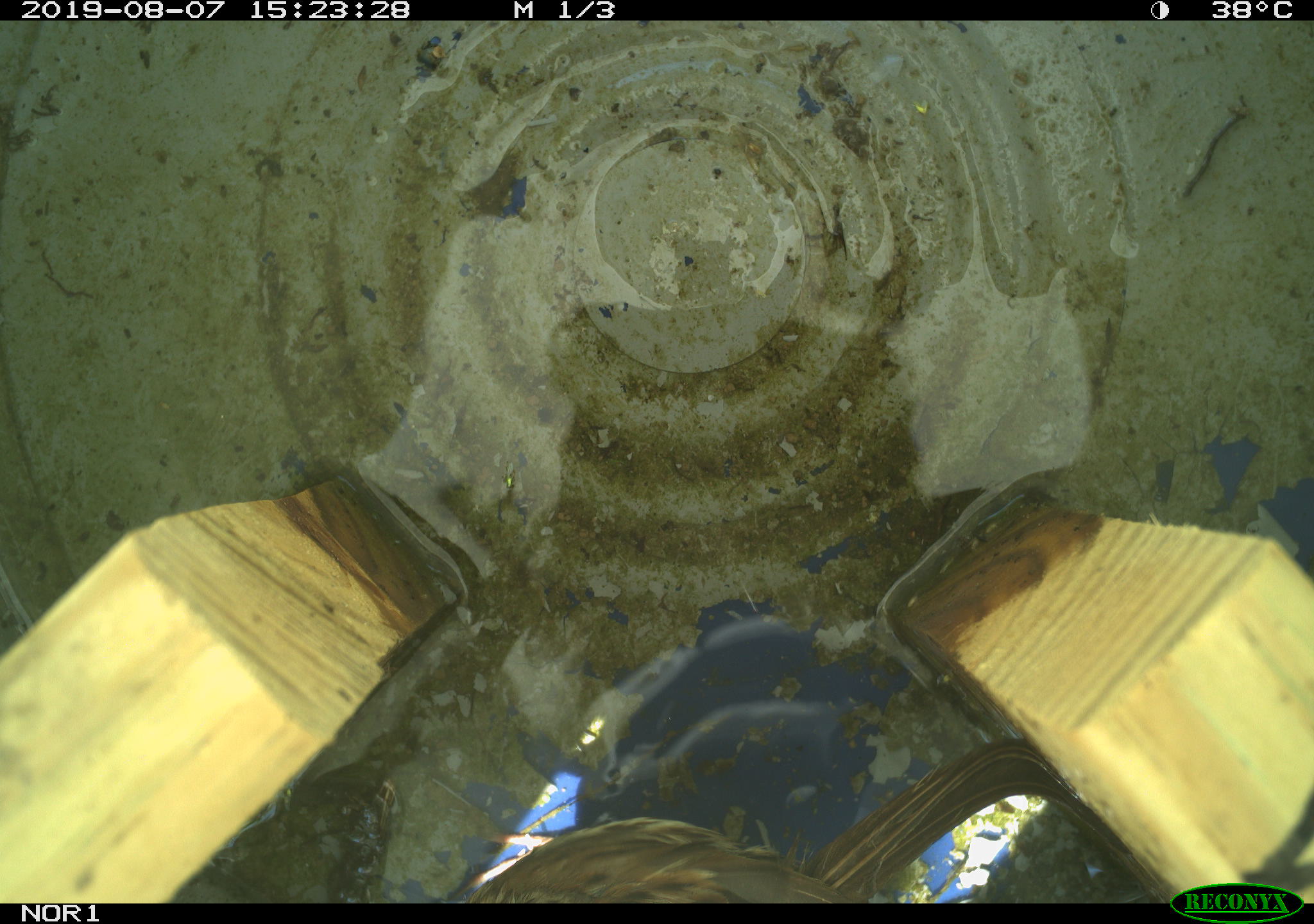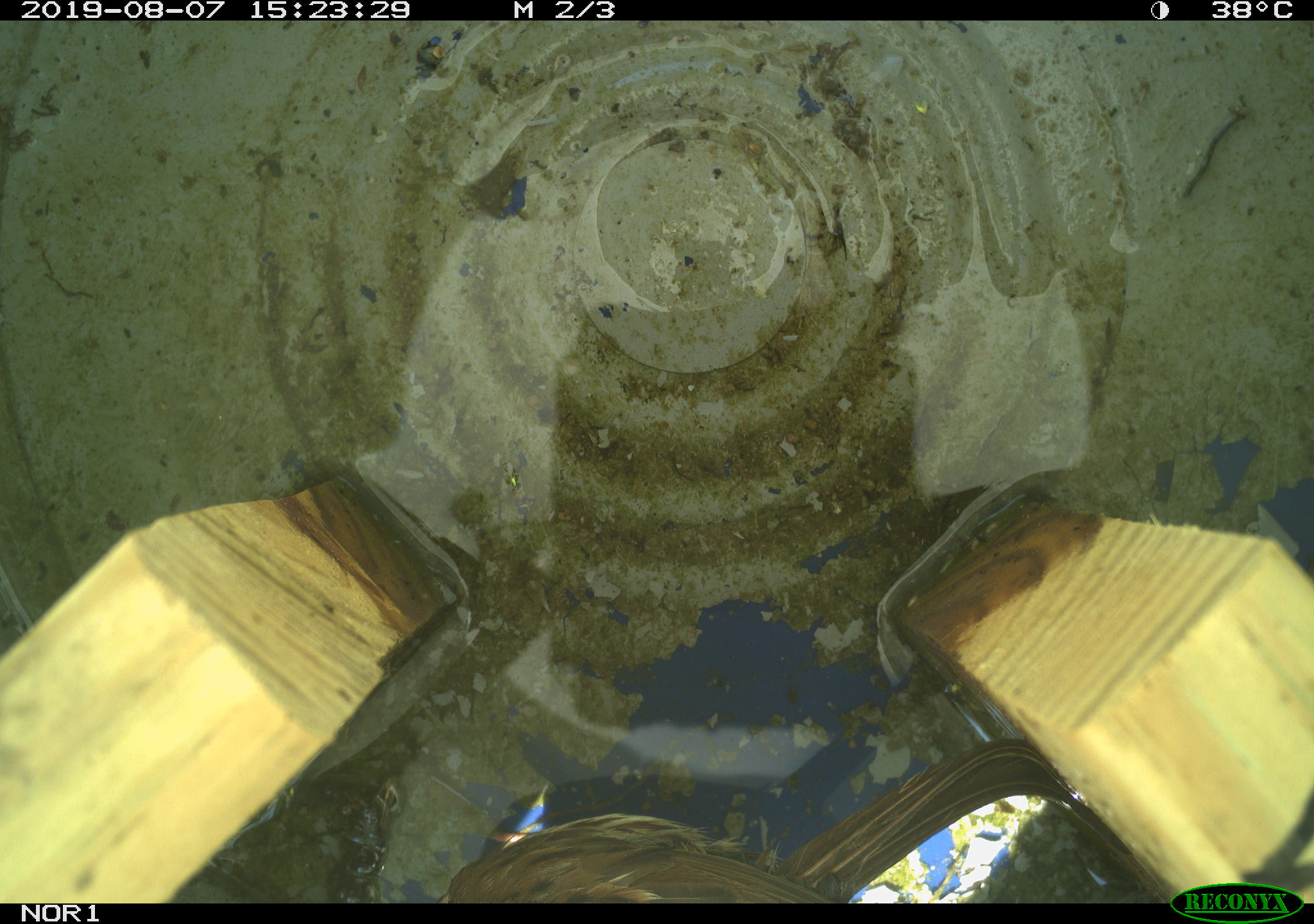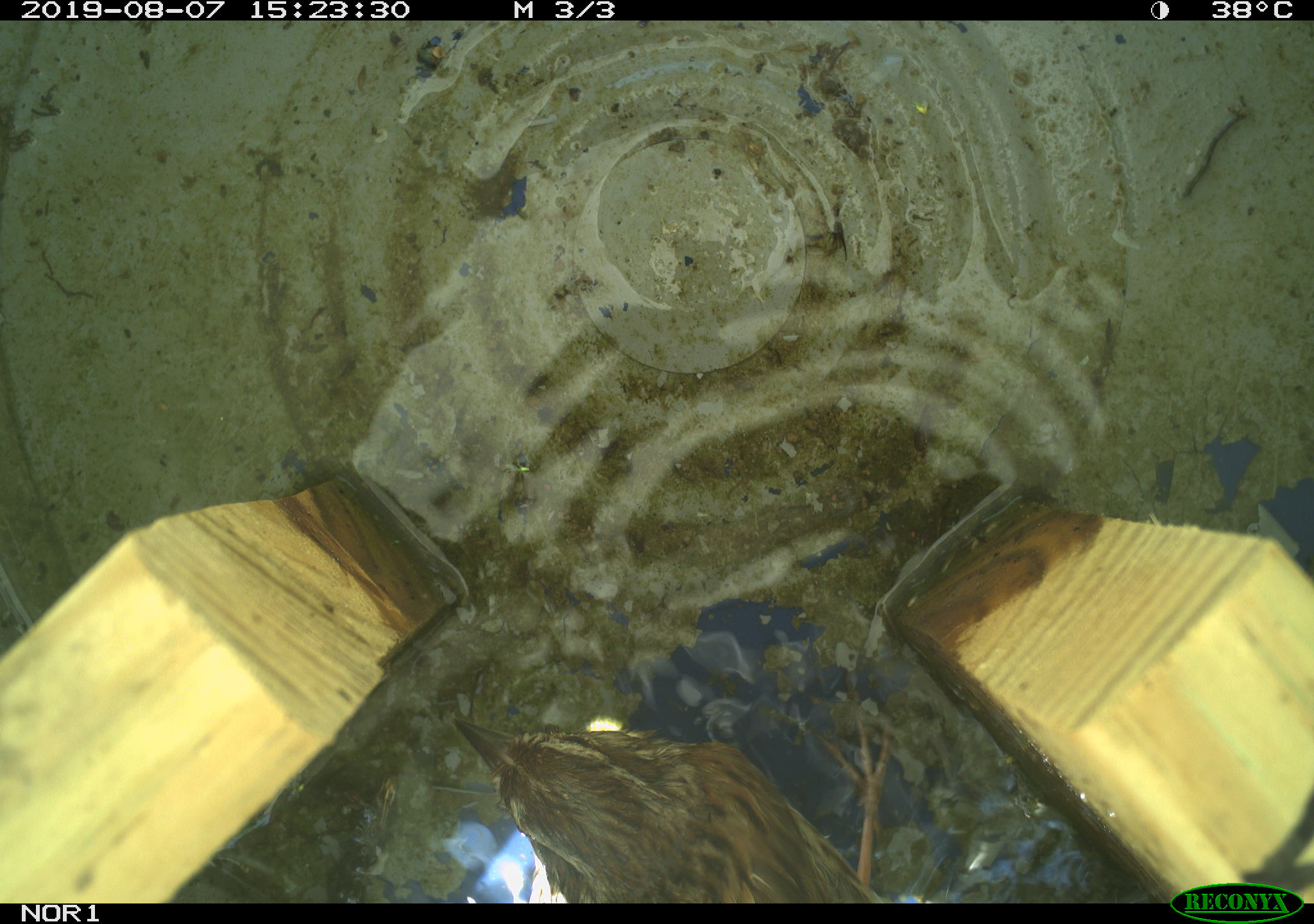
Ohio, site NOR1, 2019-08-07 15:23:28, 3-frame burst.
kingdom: Animalia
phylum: Chordata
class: Aves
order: Passeriformes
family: Passerellidae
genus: Melospiza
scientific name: Melospiza melodia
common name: song sparrow